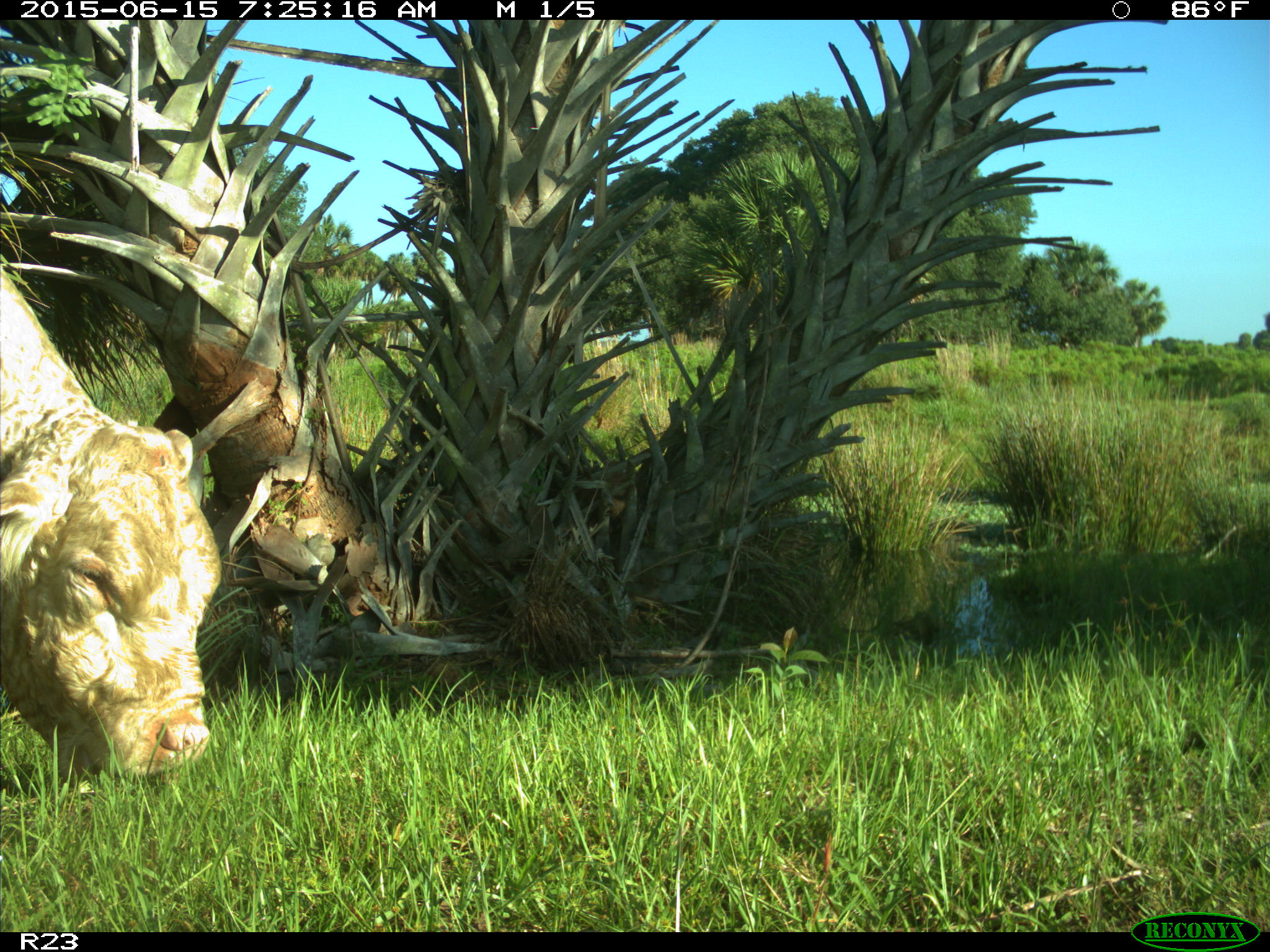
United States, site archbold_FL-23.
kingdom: Animalia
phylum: Chordata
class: Mammalia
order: Artiodactyla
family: Bovidae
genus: Bos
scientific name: Bos taurus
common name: domestic cow